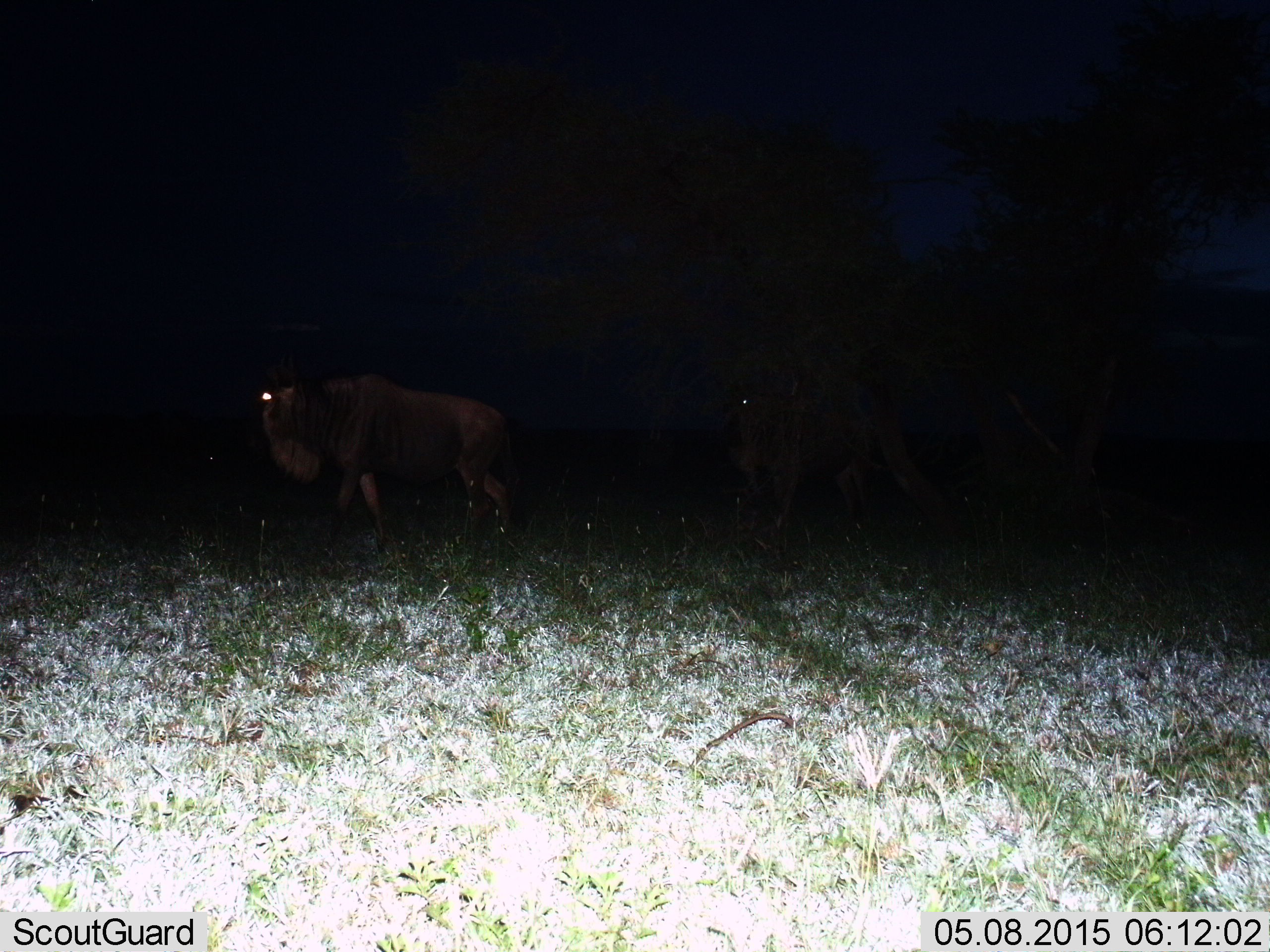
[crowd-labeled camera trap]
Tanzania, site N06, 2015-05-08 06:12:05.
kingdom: Animalia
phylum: Chordata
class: Mammalia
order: Artiodactyla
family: Bovidae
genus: Connochaetes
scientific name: Connochaetes taurinus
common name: blue wildebeest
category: wildebeest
Wildebeest (blue wildebeest) (Connochaetes taurinus), count 2. Behavior (volunteer vote fractions): standing 60%, resting 0%, moving 60%, interacting 0%. Young present (vote fraction): 0%. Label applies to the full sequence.